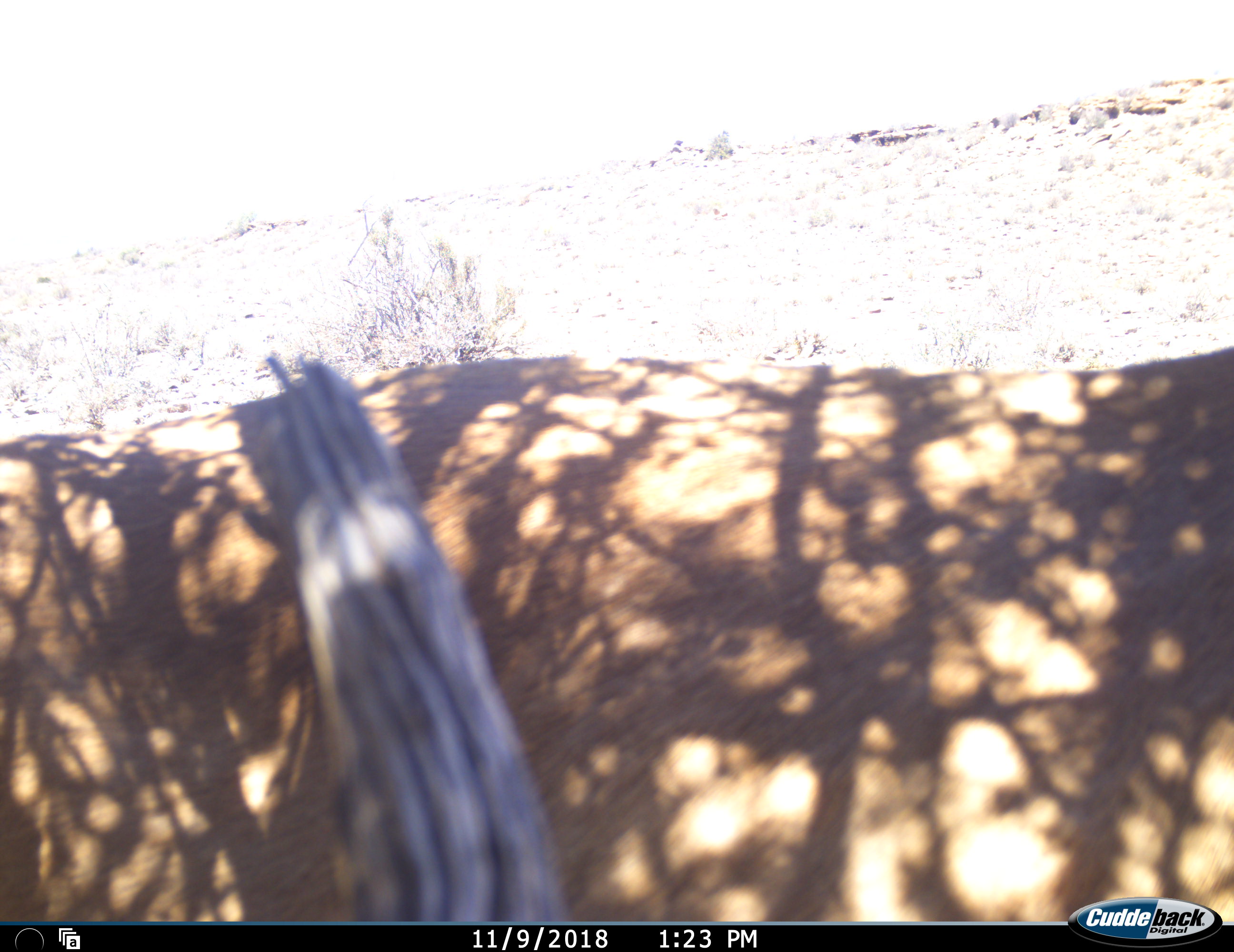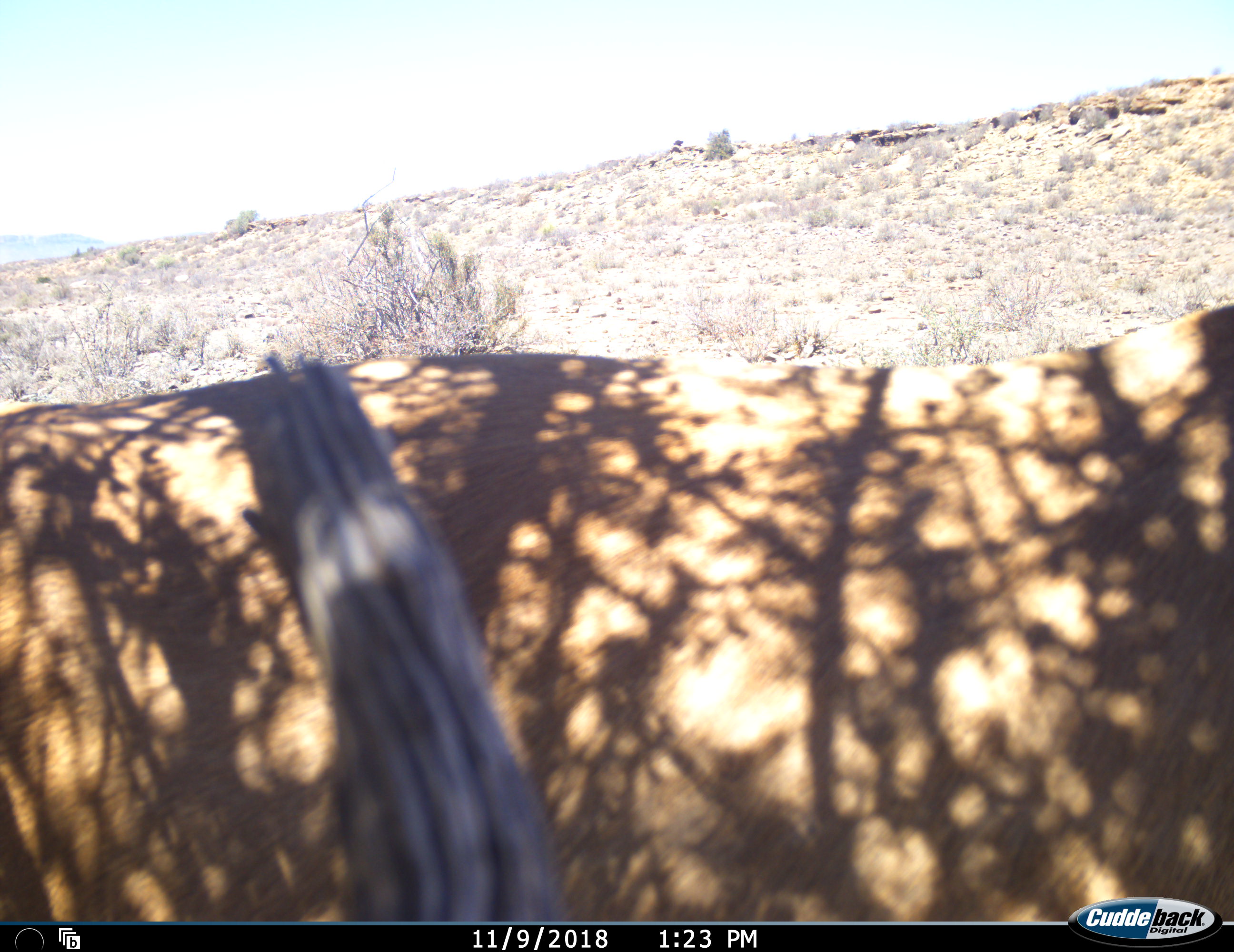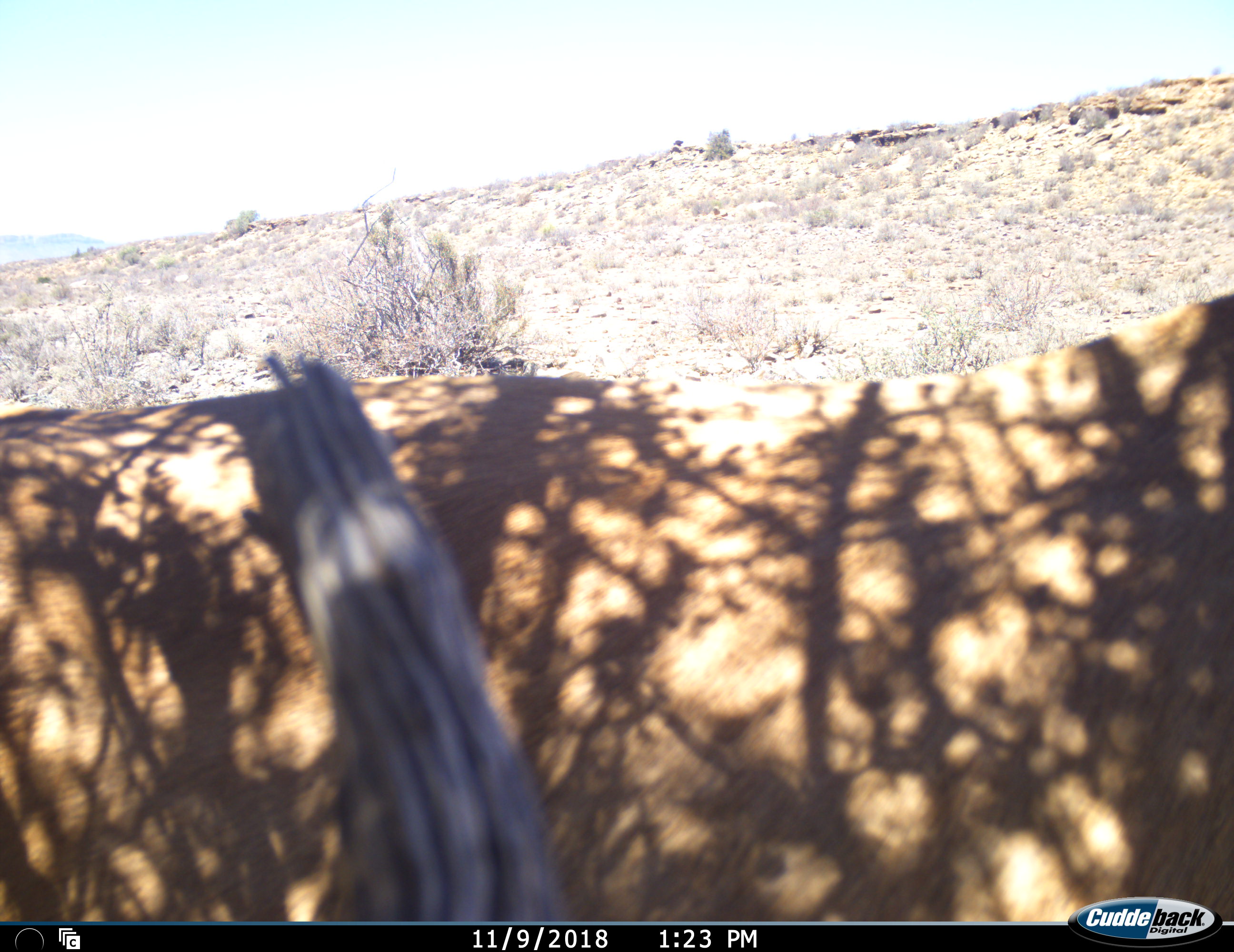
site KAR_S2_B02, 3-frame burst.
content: unidentified animal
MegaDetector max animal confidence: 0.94